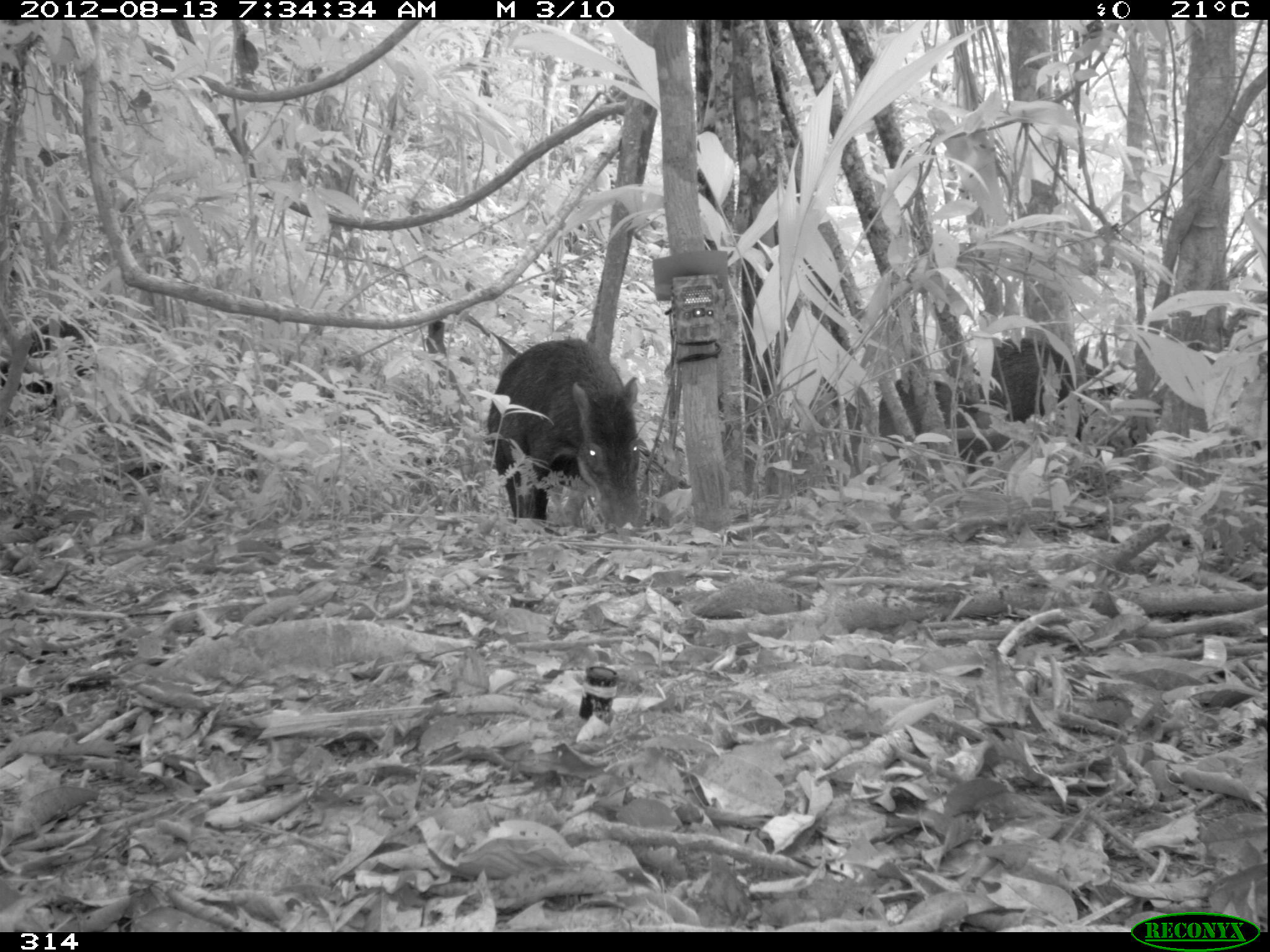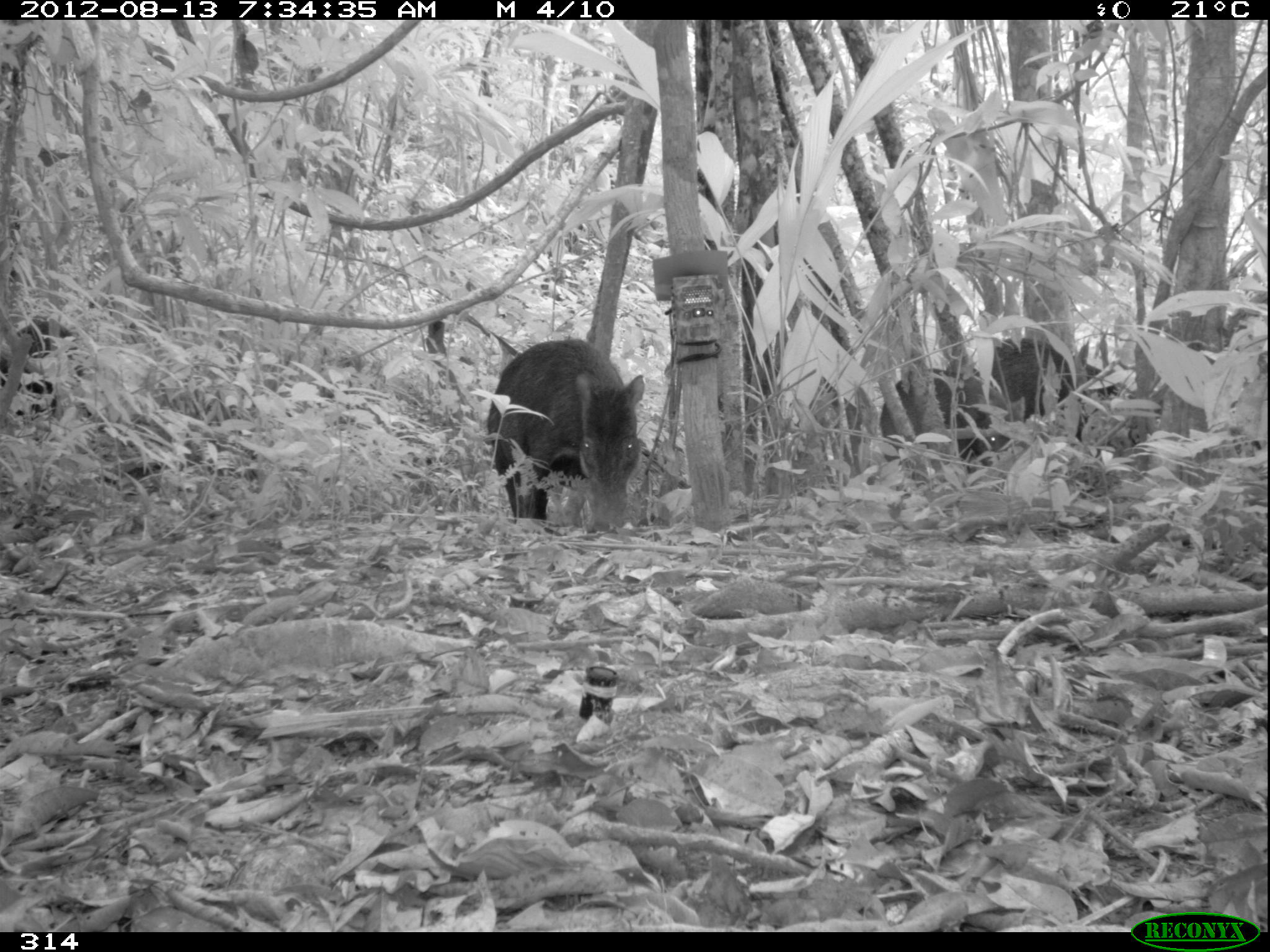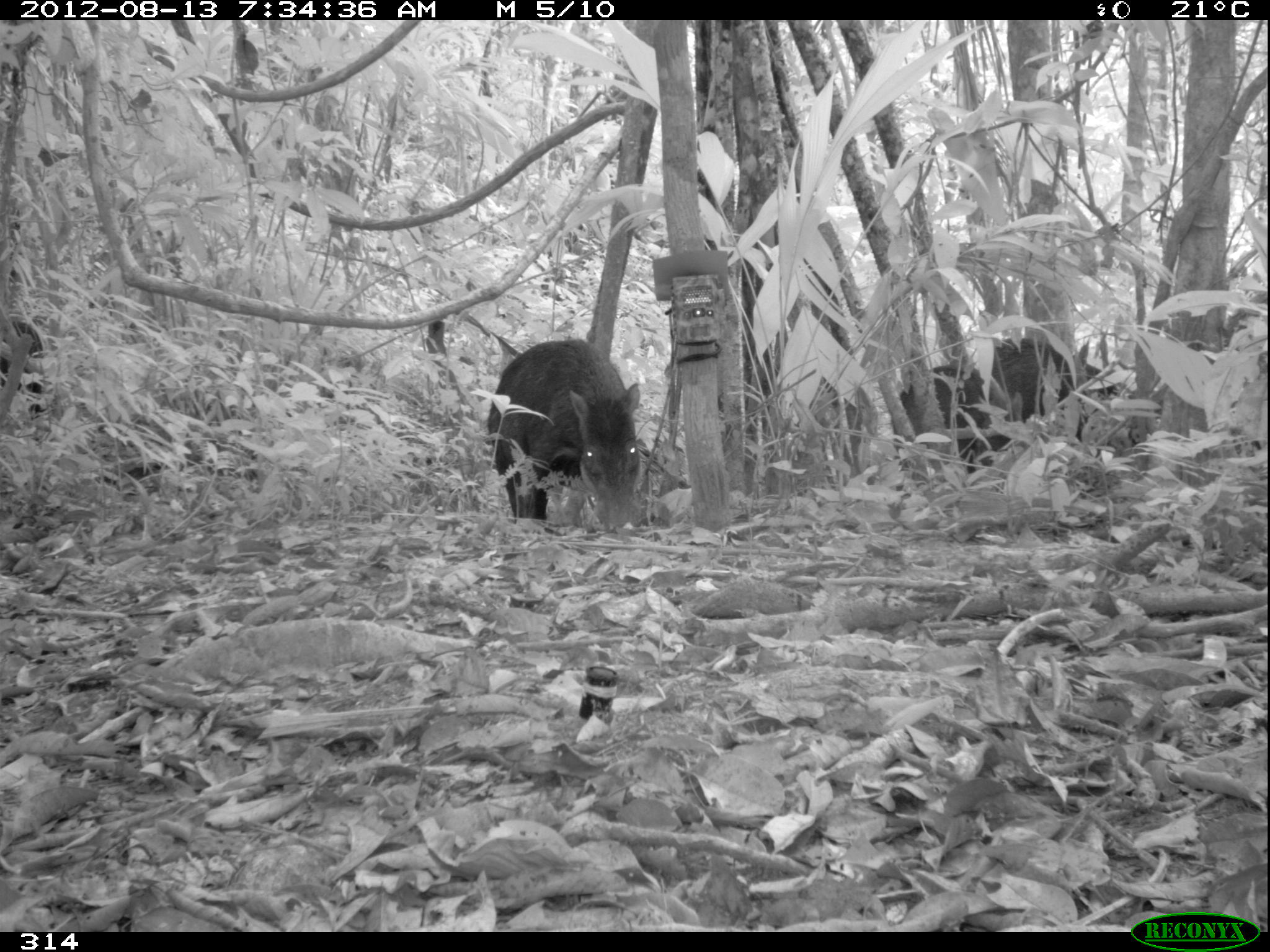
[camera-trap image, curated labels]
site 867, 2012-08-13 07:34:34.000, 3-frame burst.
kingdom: Animalia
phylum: Chordata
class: Mammalia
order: Artiodactyla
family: Tayassuidae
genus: Tayassu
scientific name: Tayassu pecari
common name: white-lipped peccary